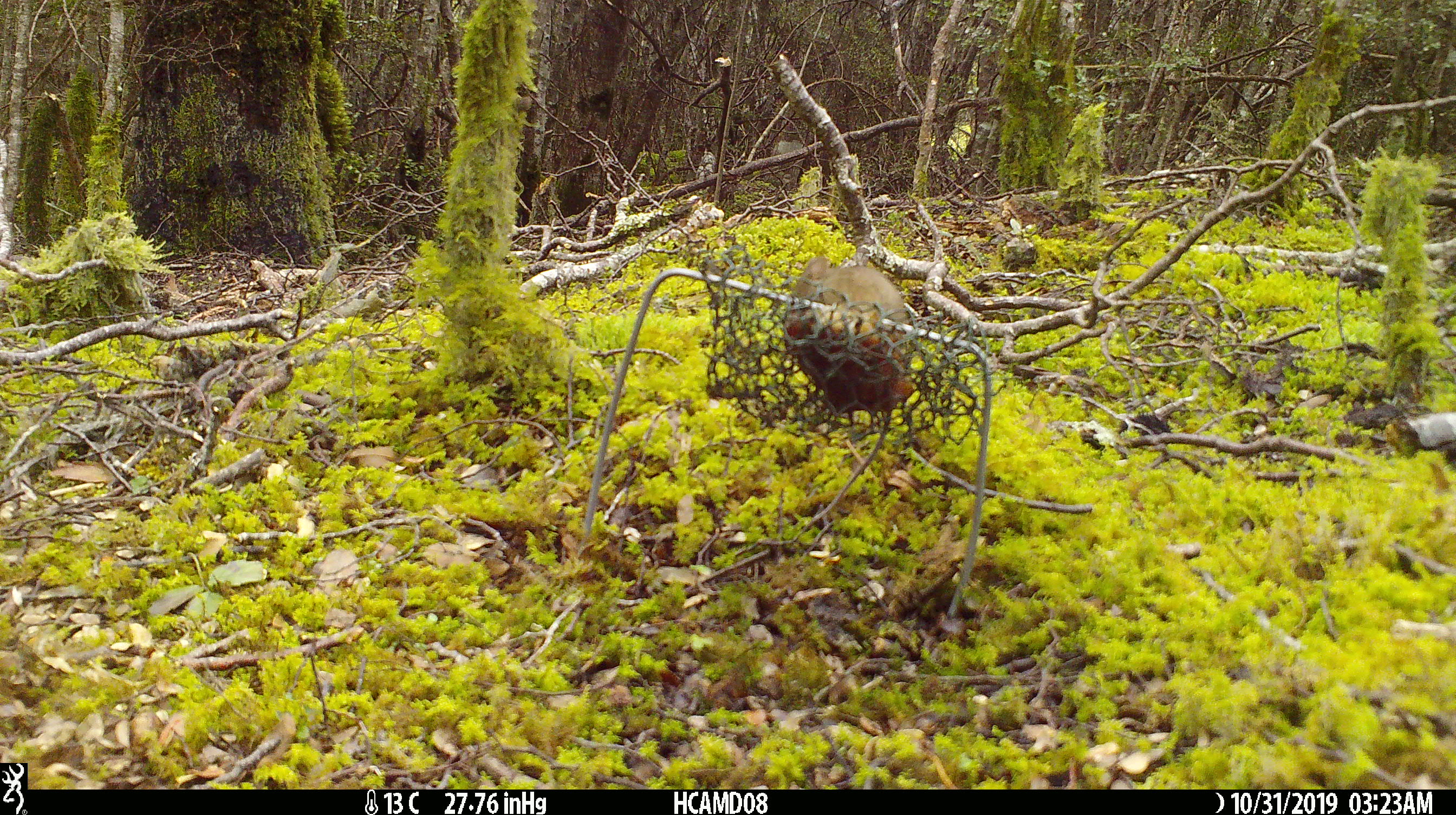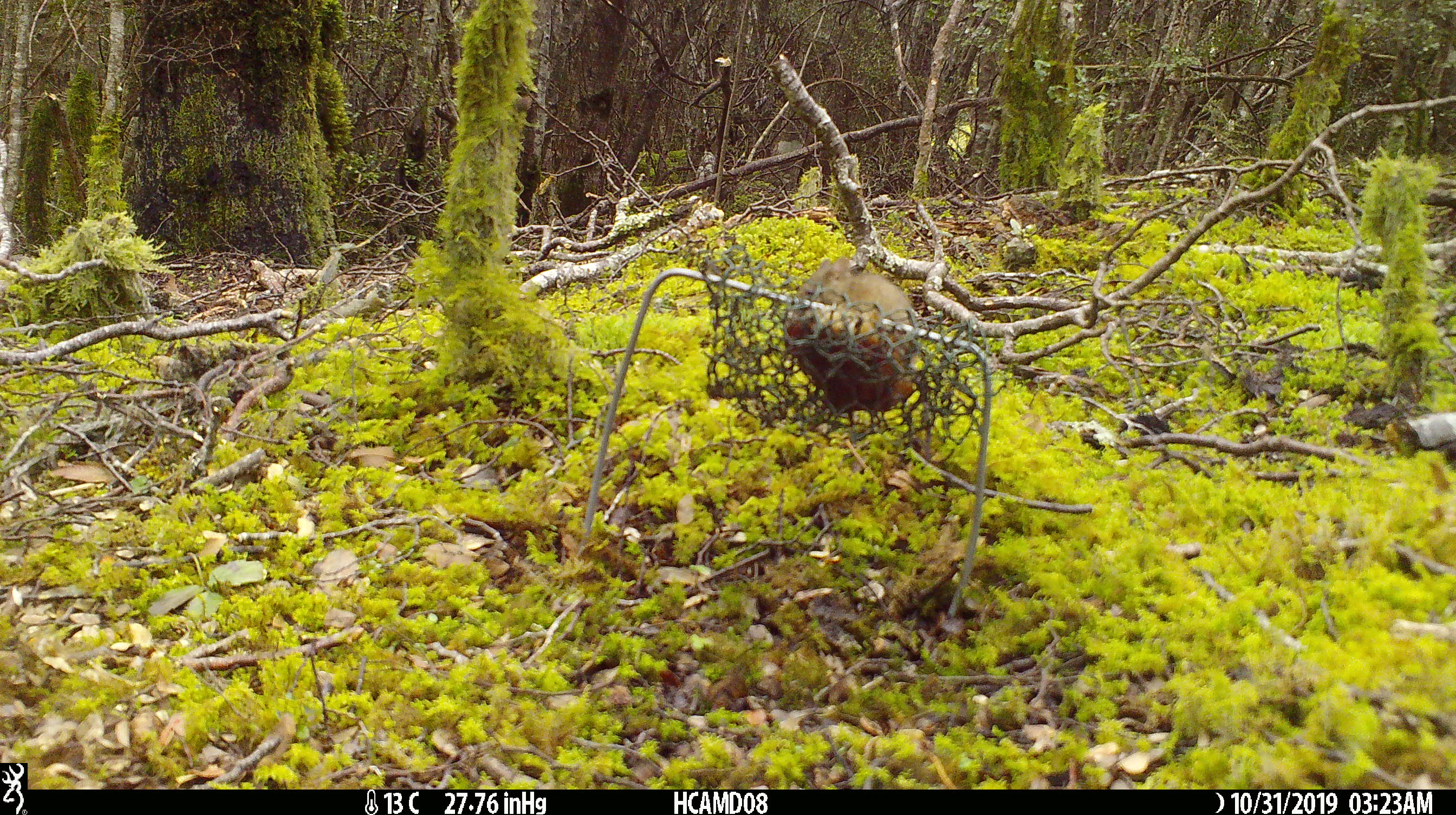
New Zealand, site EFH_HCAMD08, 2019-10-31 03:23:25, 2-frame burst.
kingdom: Animalia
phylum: Chordata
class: Mammalia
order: Rodentia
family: Muridae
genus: Mus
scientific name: Mus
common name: mouse